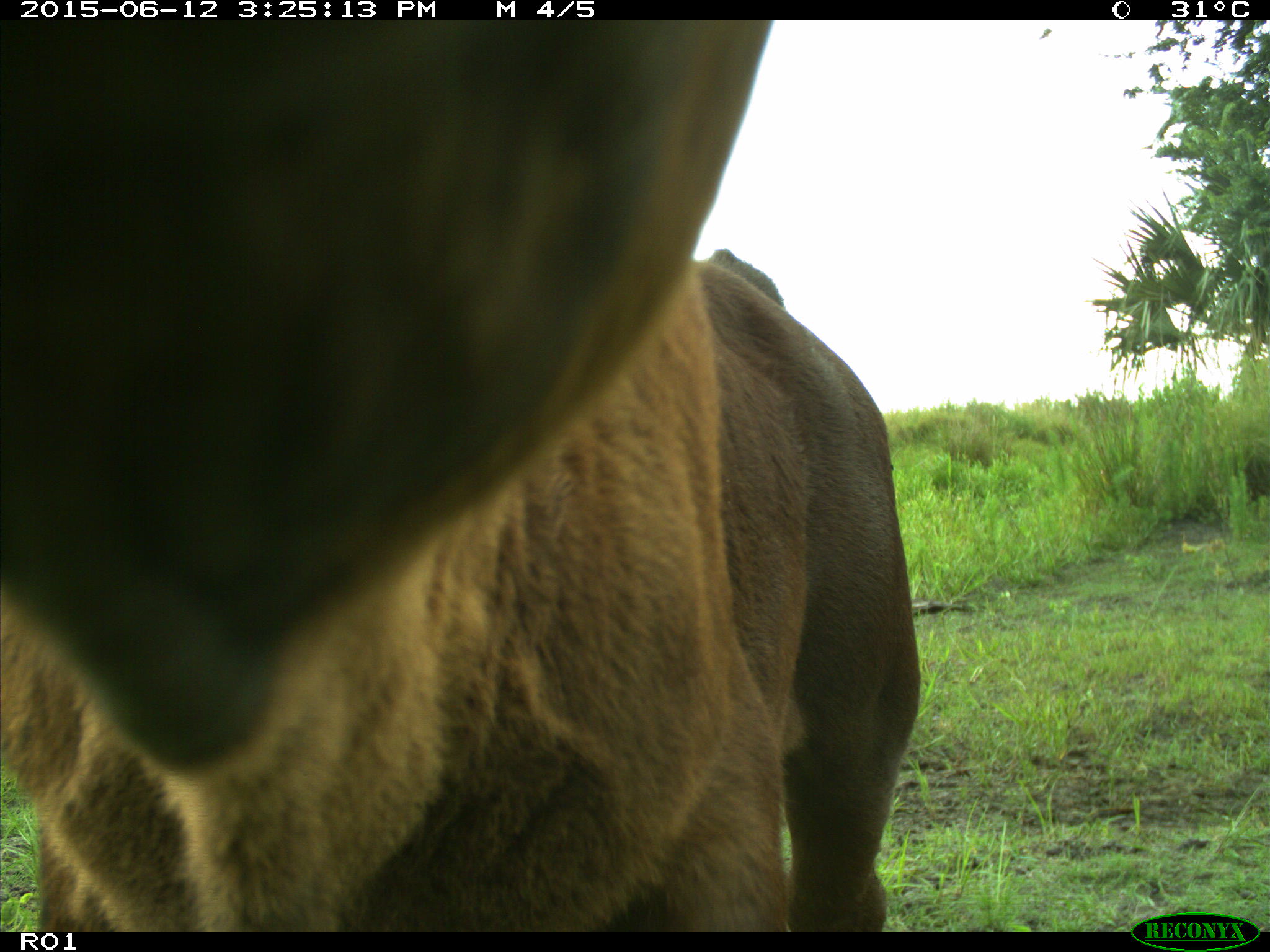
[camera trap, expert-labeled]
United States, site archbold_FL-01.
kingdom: Animalia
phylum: Chordata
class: Mammalia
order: Artiodactyla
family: Bovidae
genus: Bos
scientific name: Bos taurus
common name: domestic cow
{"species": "Bos taurus (domestic cow)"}